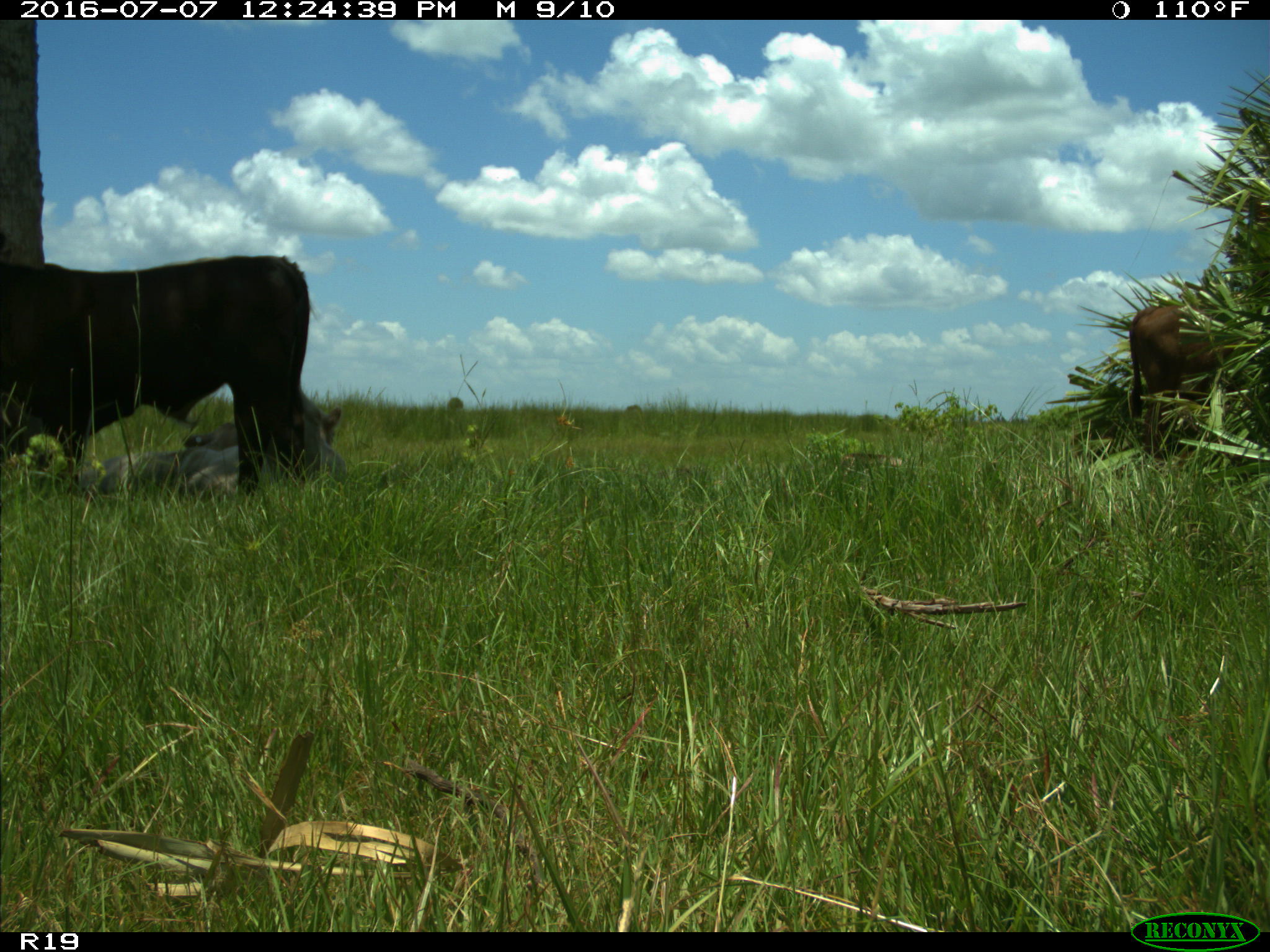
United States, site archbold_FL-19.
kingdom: Animalia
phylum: Chordata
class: Mammalia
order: Artiodactyla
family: Bovidae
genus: Bos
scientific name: Bos taurus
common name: domestic cow